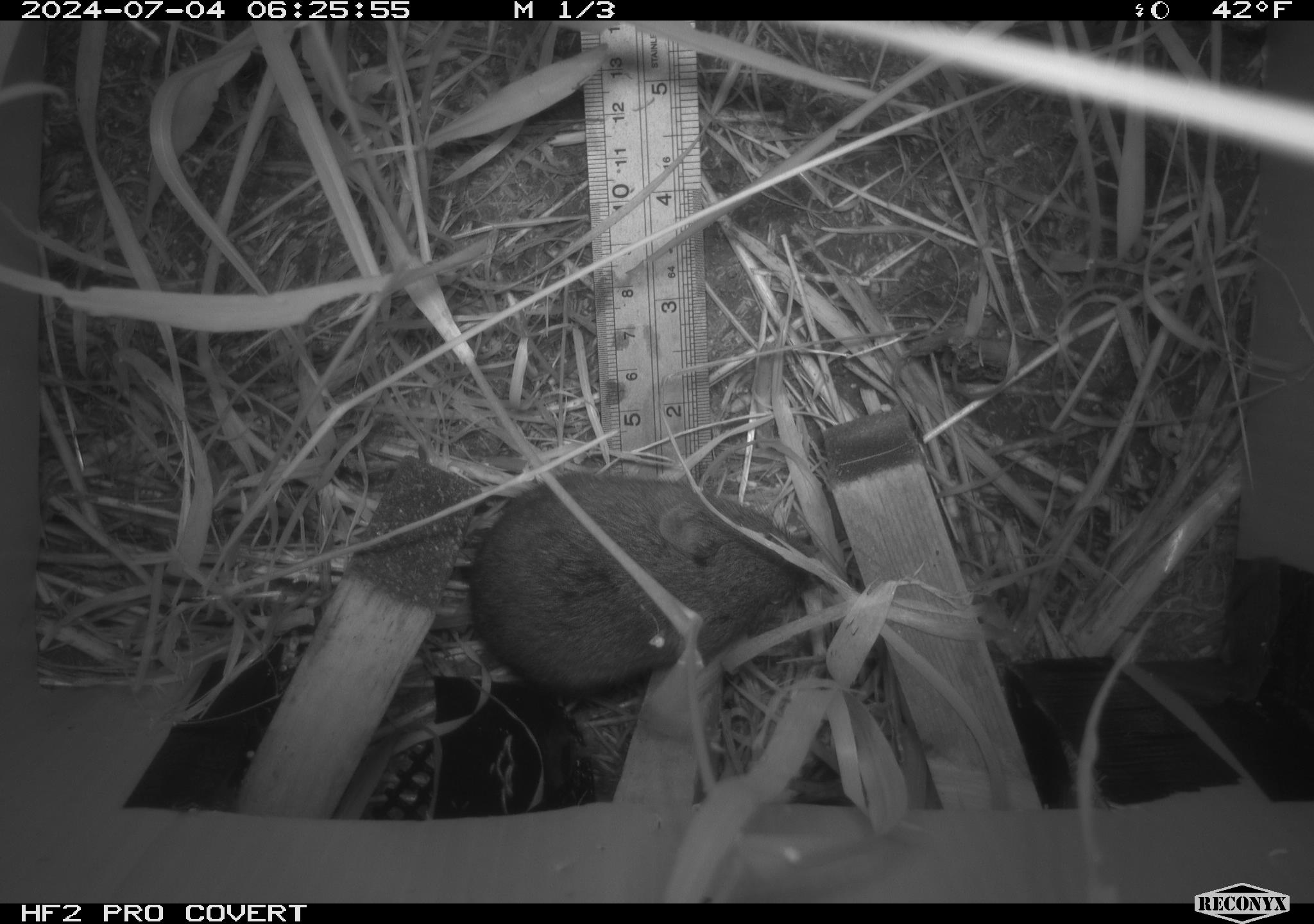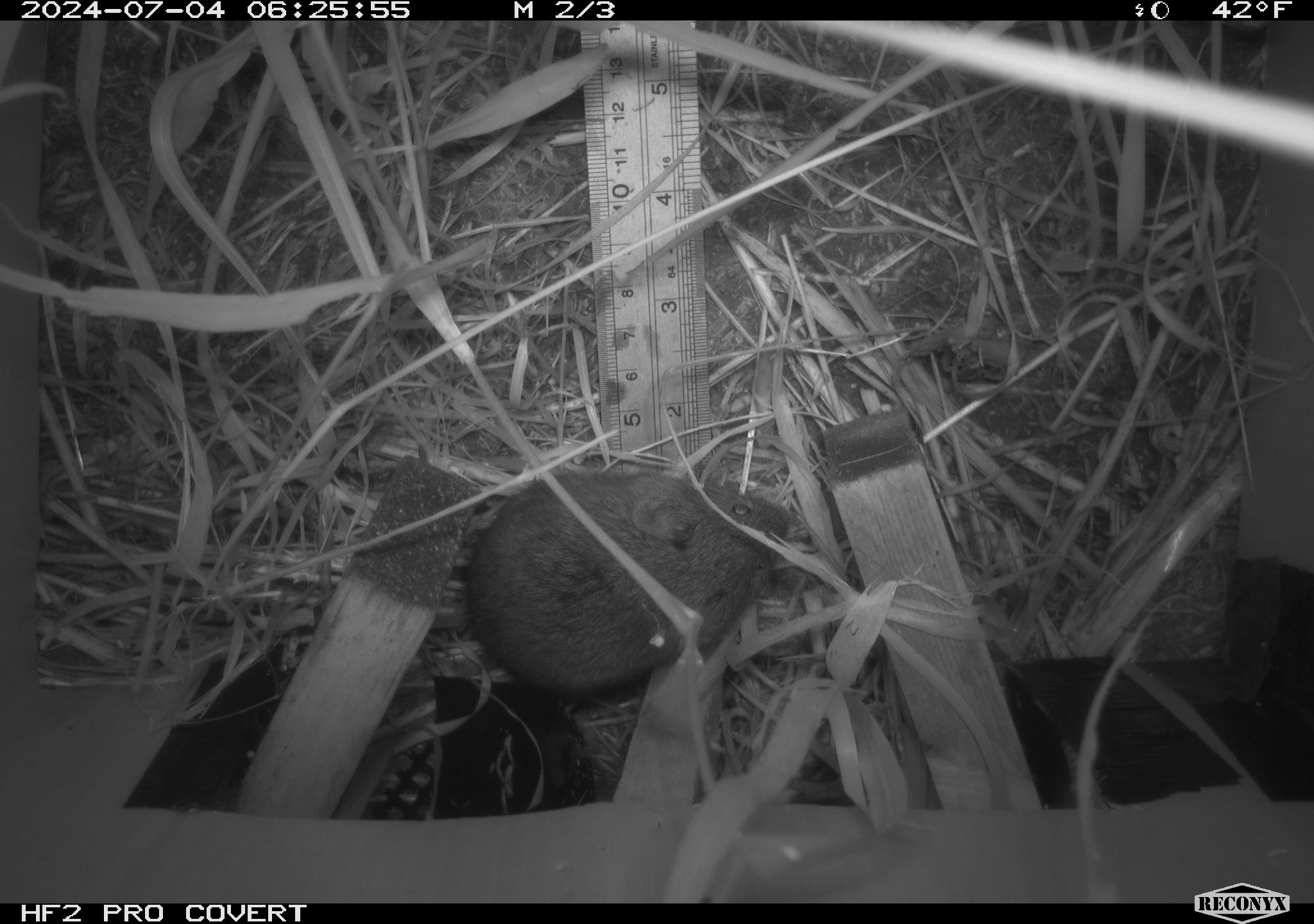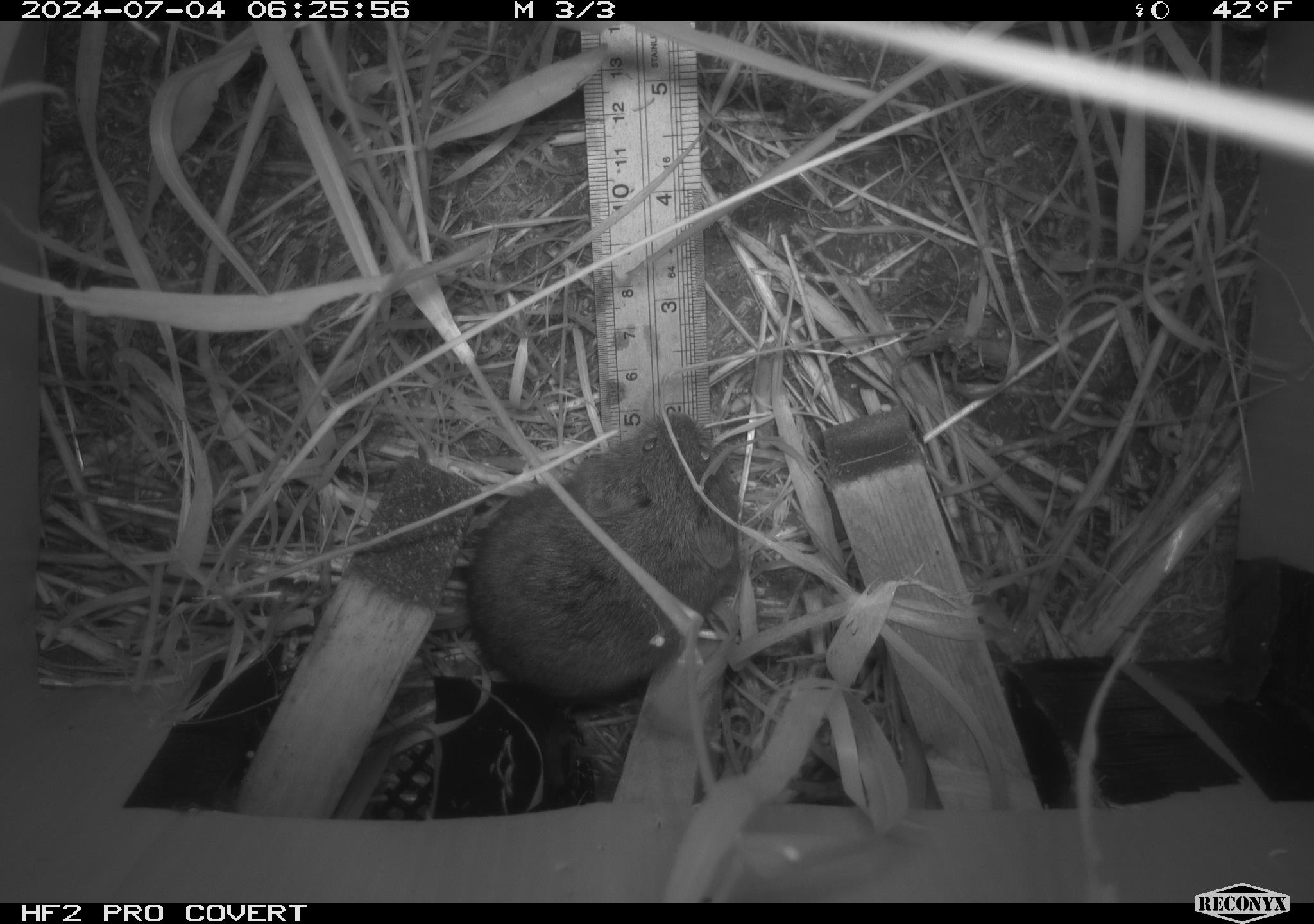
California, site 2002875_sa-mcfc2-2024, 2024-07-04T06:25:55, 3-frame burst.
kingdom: Animalia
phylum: Chordata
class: Mammalia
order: Rodentia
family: Cricetidae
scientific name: Arvicolinae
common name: voles, lemmings, and muskrats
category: arvicolinae subfamily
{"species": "arvicolinae subfamily (voles, lemmings, and muskrats) (Arvicolinae)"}